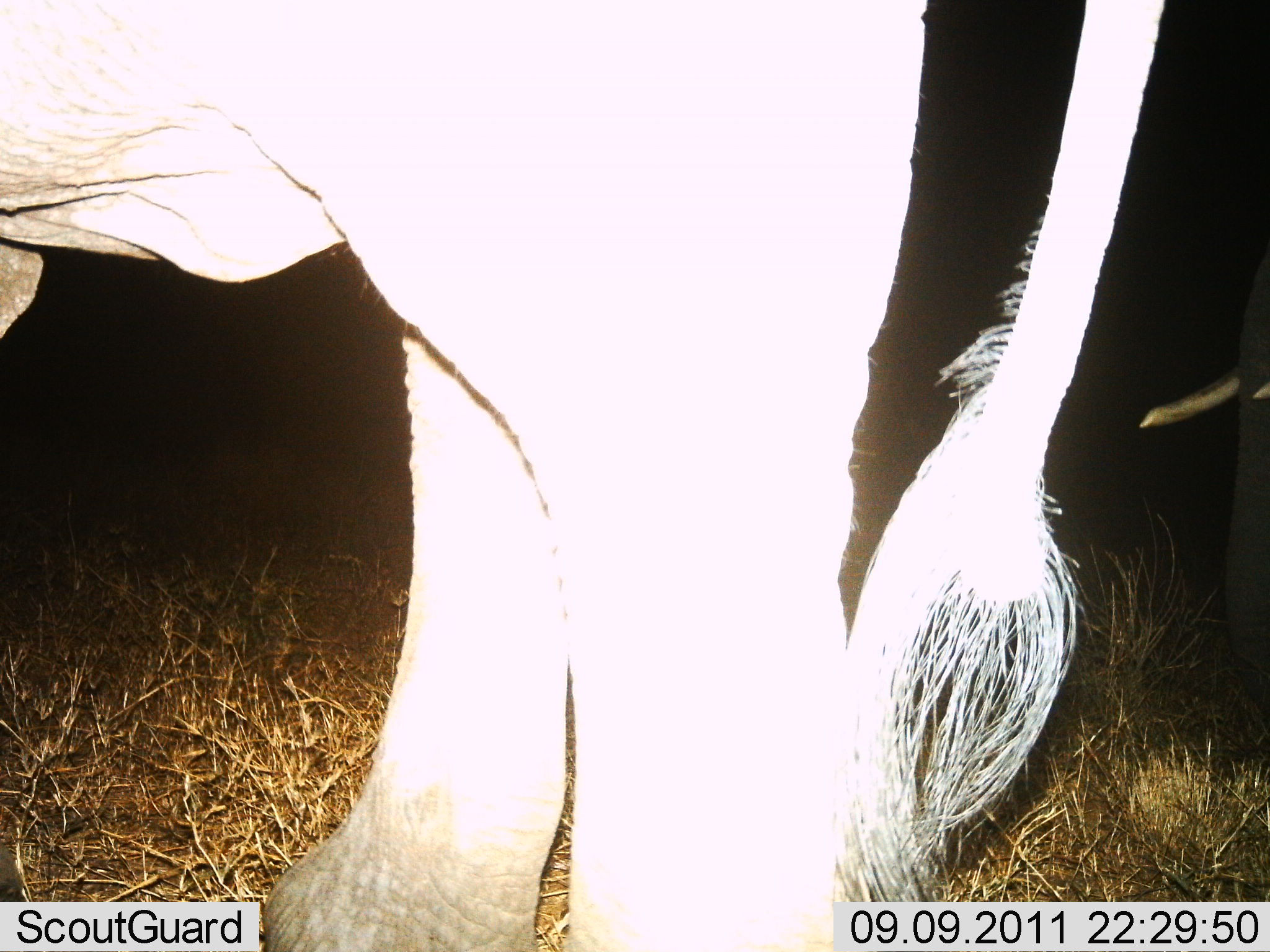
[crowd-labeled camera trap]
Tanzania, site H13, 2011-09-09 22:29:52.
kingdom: Animalia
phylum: Chordata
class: Mammalia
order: Proboscidea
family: Elephantidae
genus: Loxodonta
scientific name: Loxodonta africana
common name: african bush elephant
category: elephant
Elephant (african bush elephant) (Loxodonta africana), count 2. Behavior (volunteer vote fractions): standing 91%, resting 0%, moving 18%, interacting 0%. Young present (vote fraction): 0%. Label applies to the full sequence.